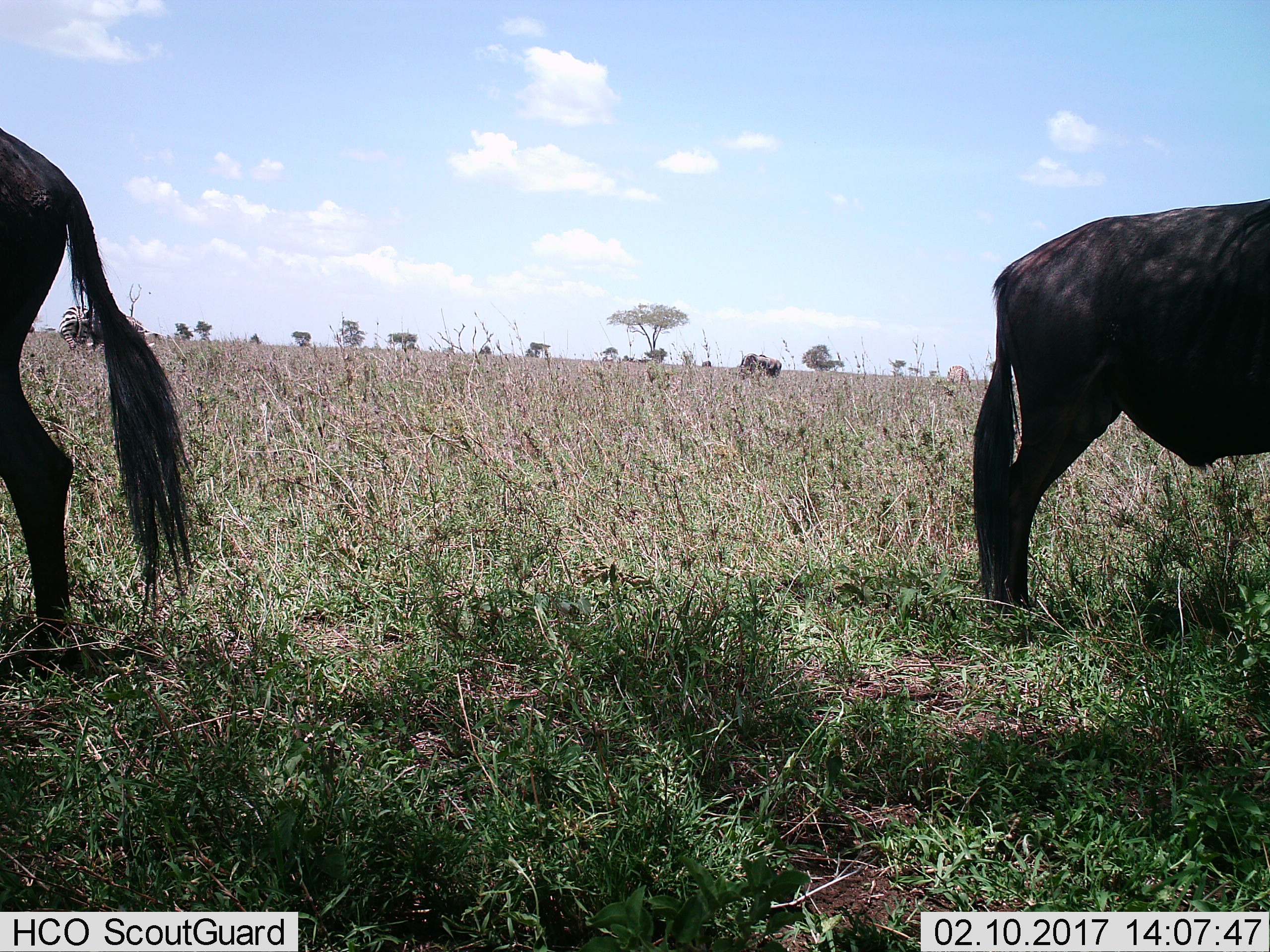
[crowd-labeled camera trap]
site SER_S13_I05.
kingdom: Animalia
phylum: Chordata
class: Mammalia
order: Artiodactyla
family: Bovidae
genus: Connochaetes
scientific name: Connochaetes taurinus taurinus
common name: blue wildebeest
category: wildebeestblue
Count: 2.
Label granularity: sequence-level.